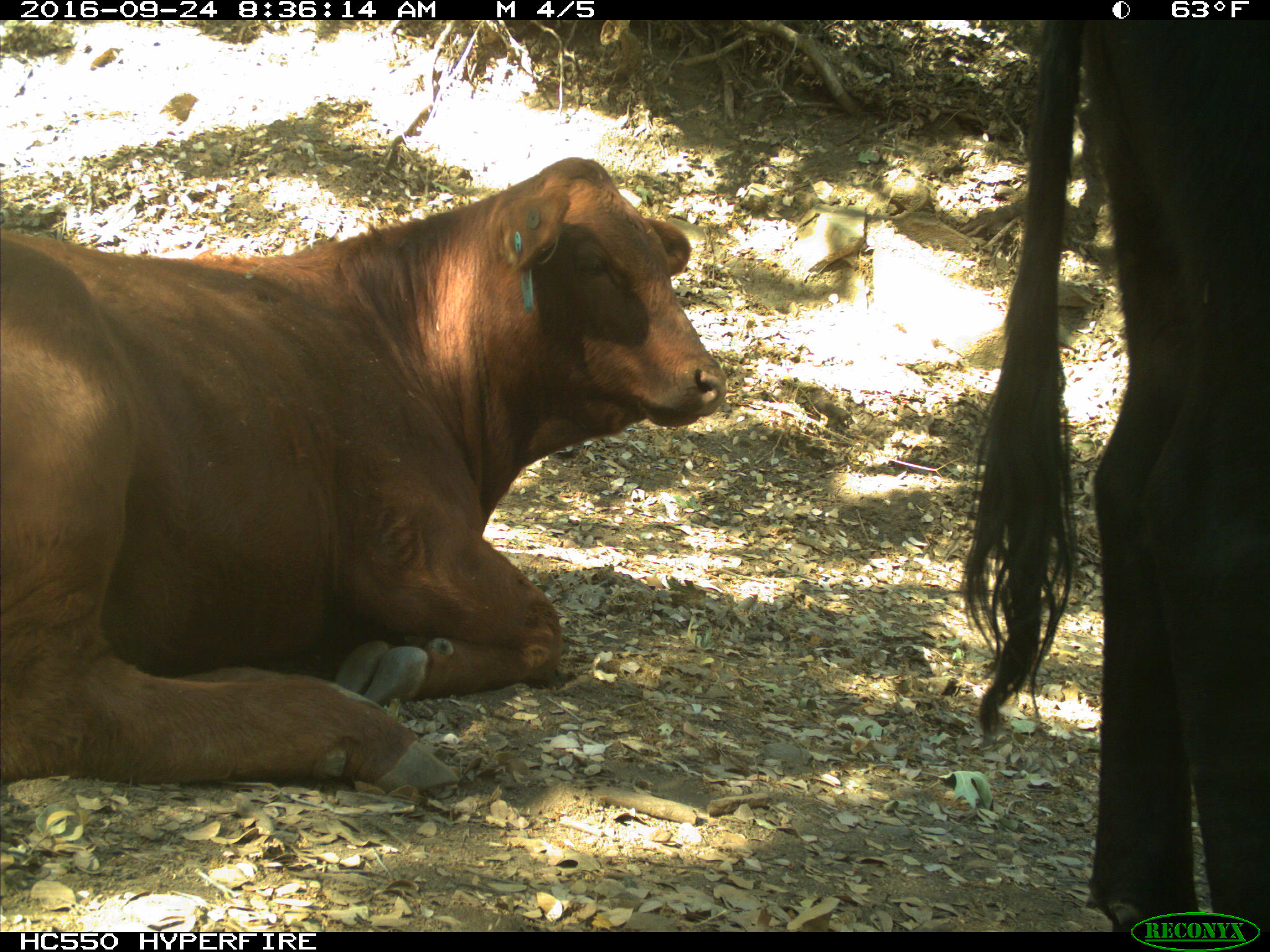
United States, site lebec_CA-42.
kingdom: Animalia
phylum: Chordata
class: Mammalia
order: Artiodactyla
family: Bovidae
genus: Bos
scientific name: Bos taurus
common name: domestic cow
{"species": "Bos taurus (domestic cow)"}